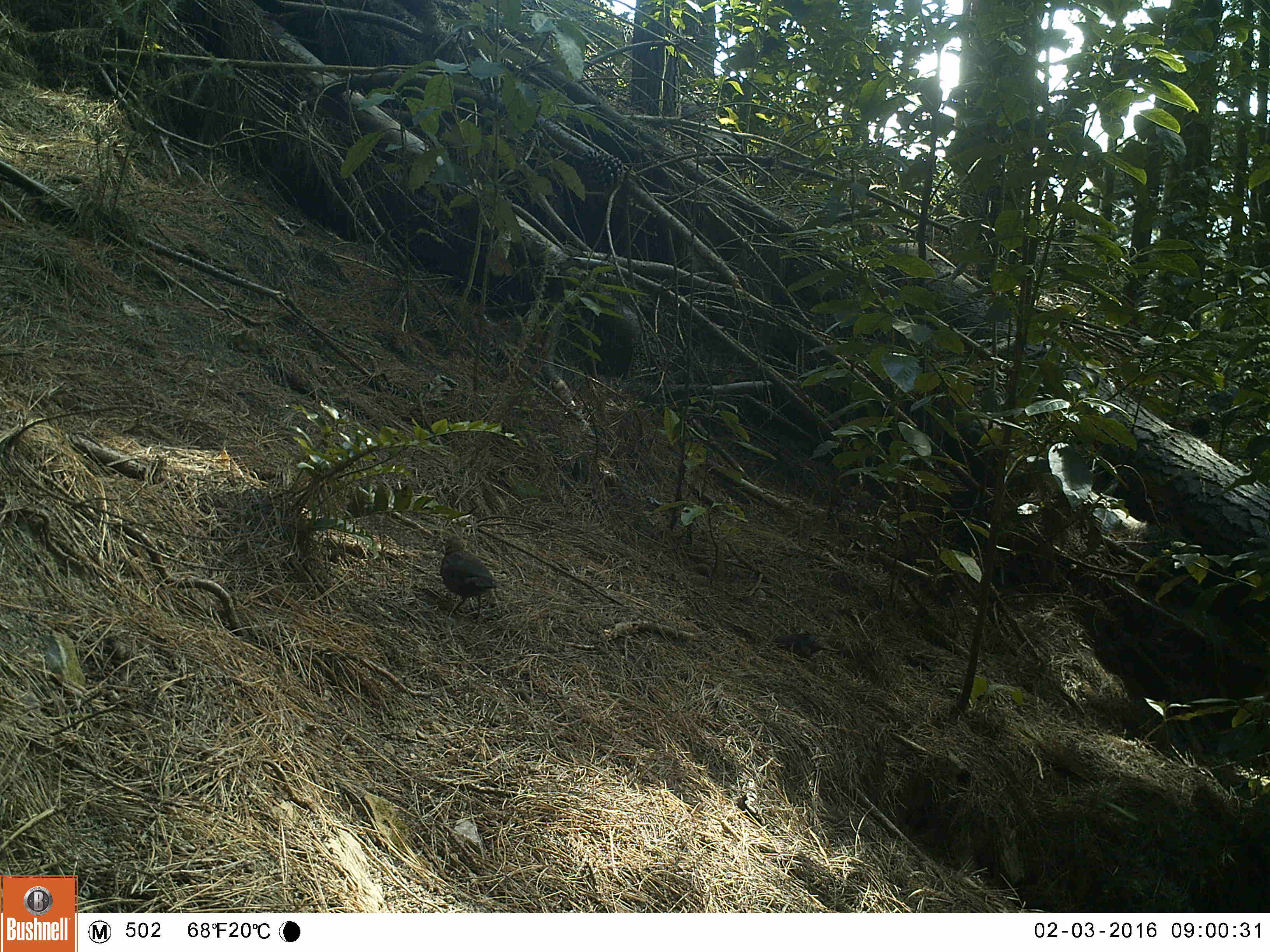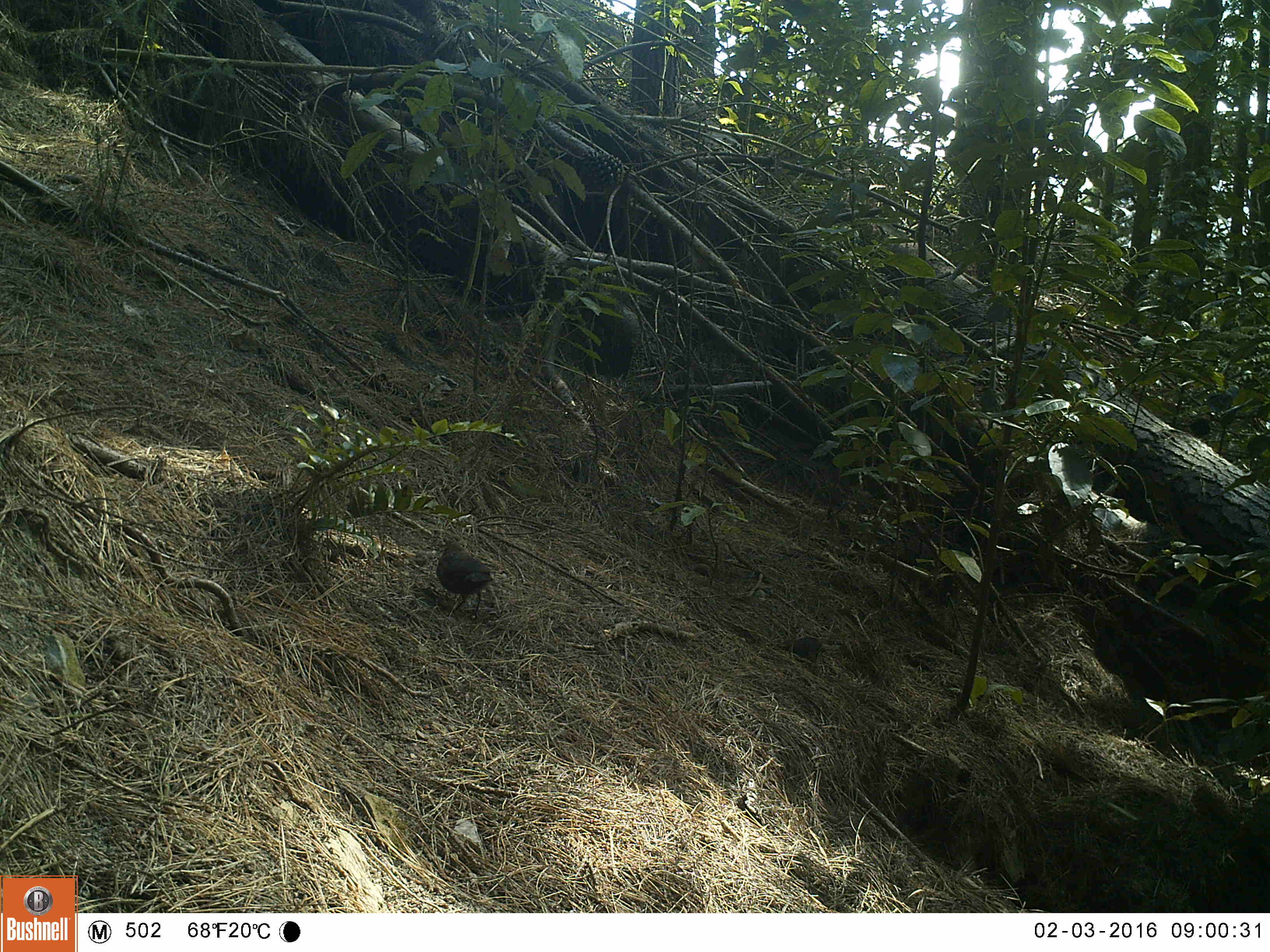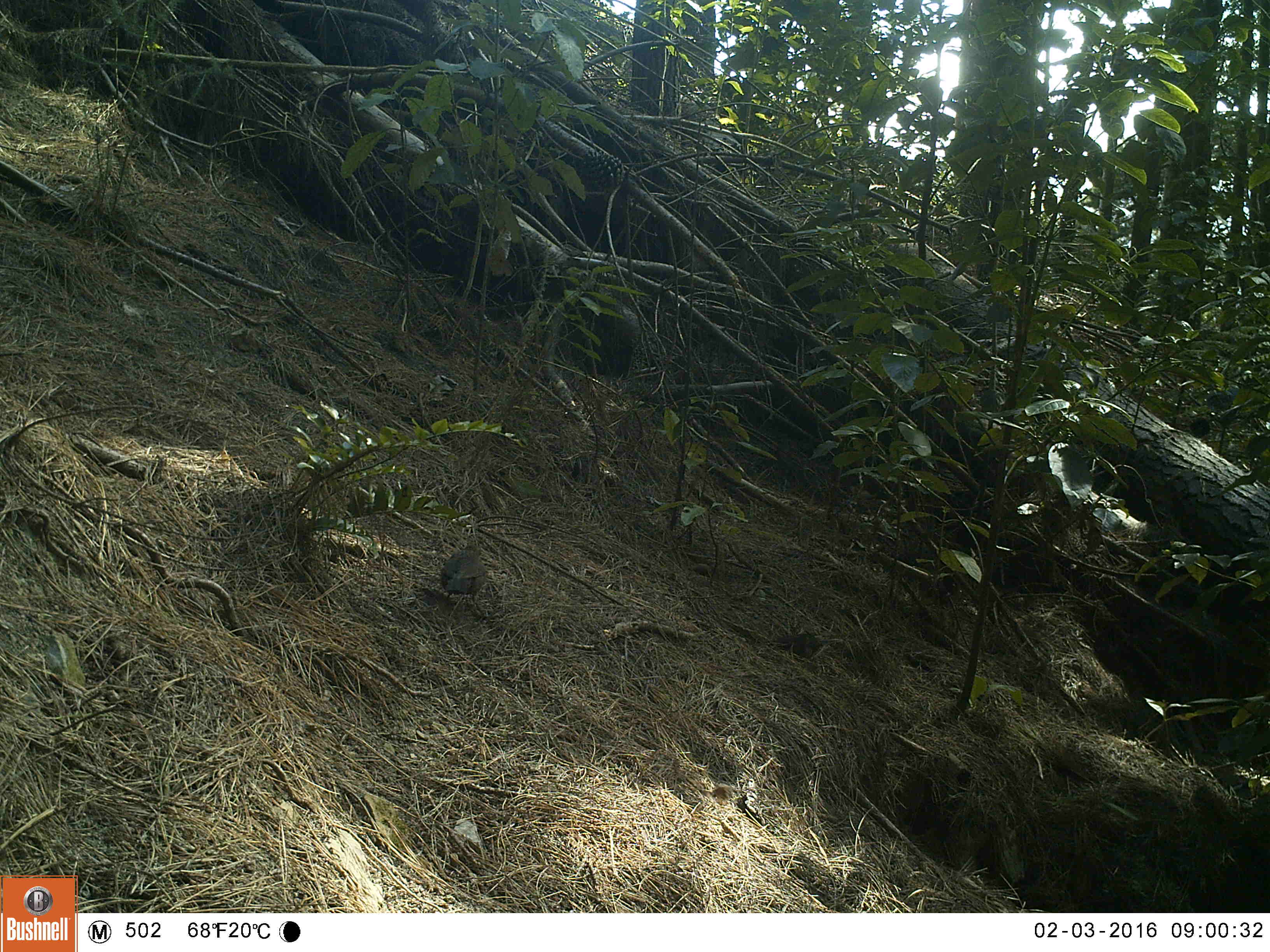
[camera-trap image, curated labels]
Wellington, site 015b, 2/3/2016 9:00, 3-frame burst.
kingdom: Animalia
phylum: Chordata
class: Aves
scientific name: Aves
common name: bird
Bird (Aves).